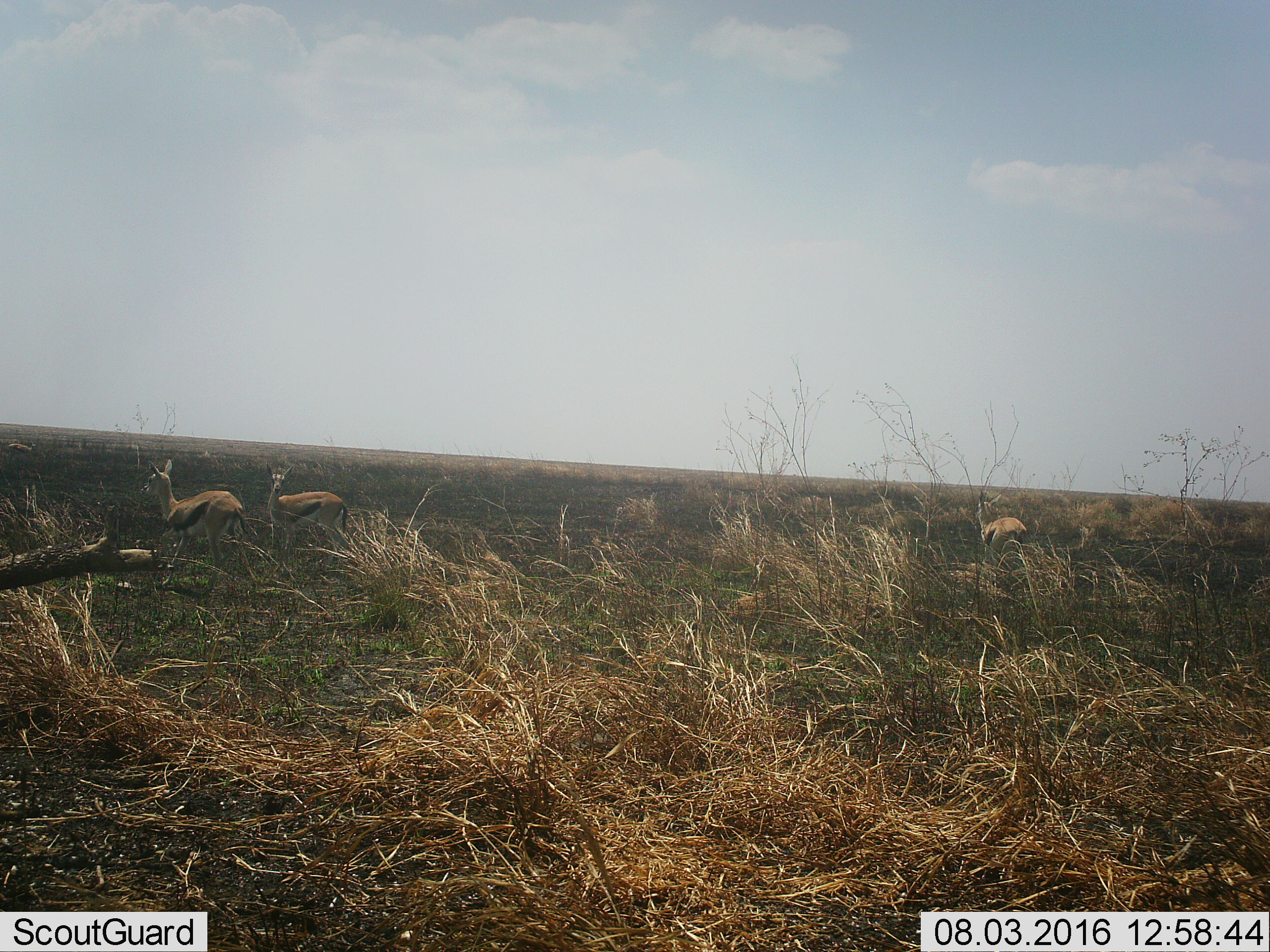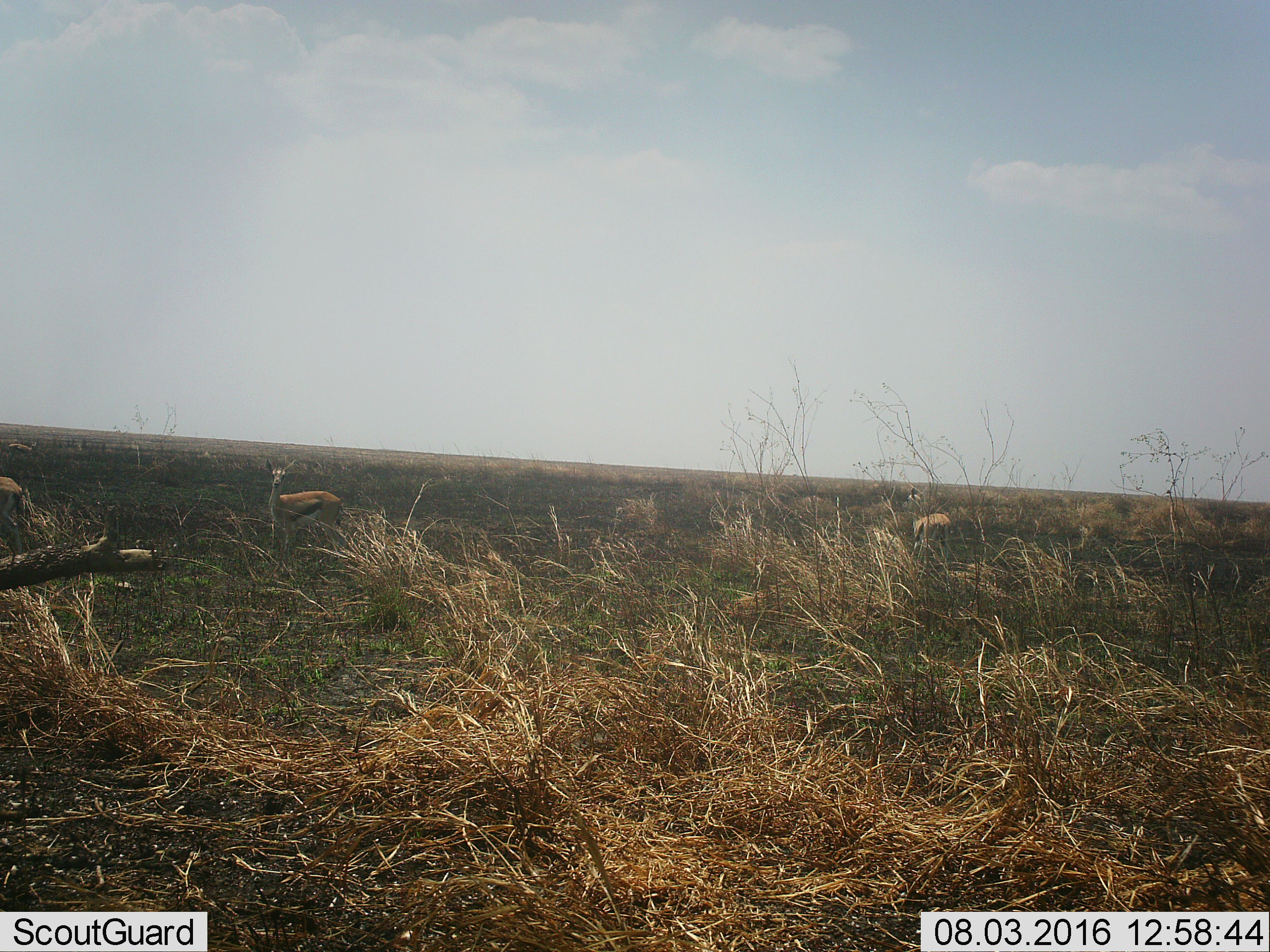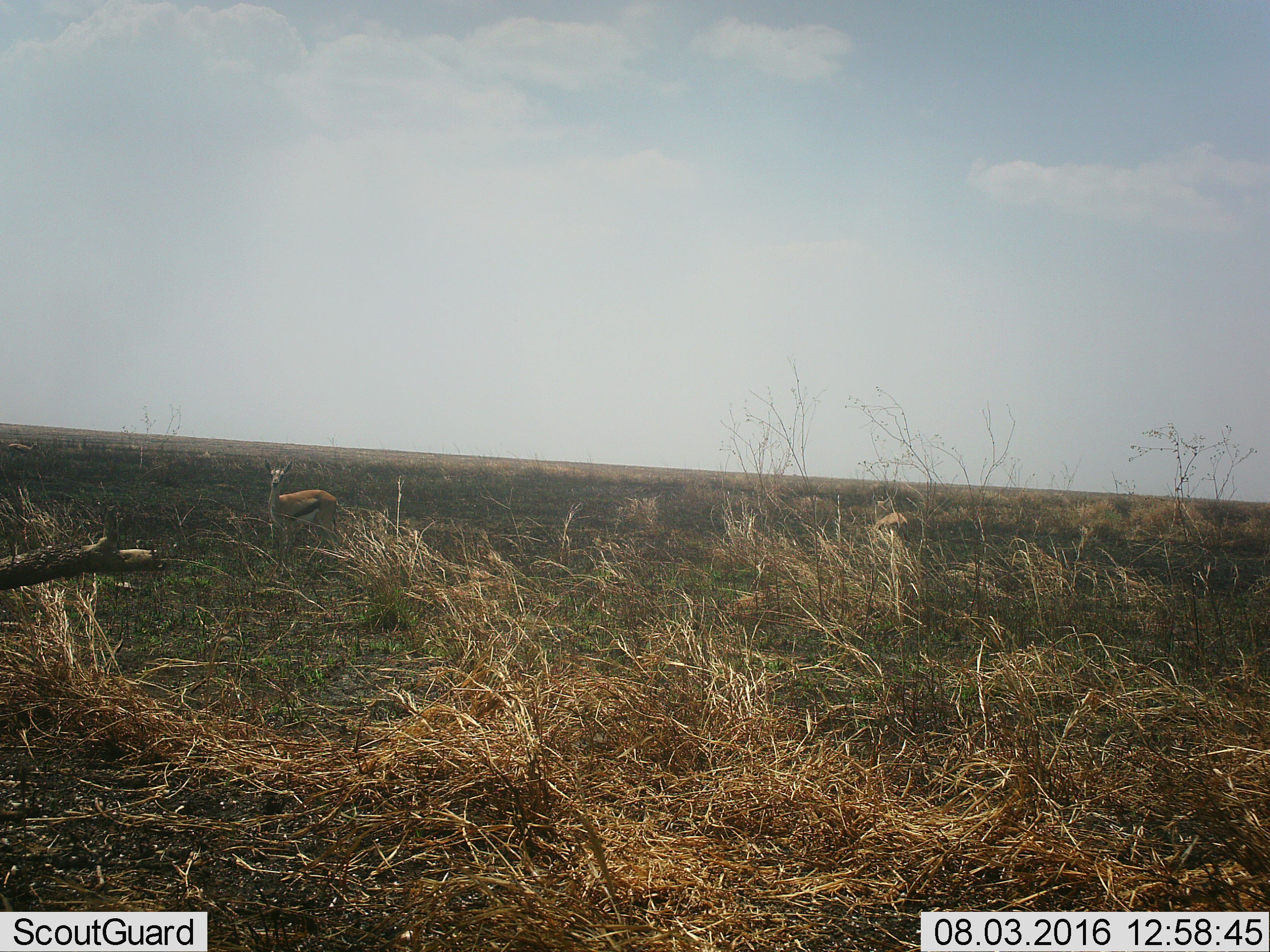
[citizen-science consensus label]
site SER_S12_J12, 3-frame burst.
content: unidentified animal